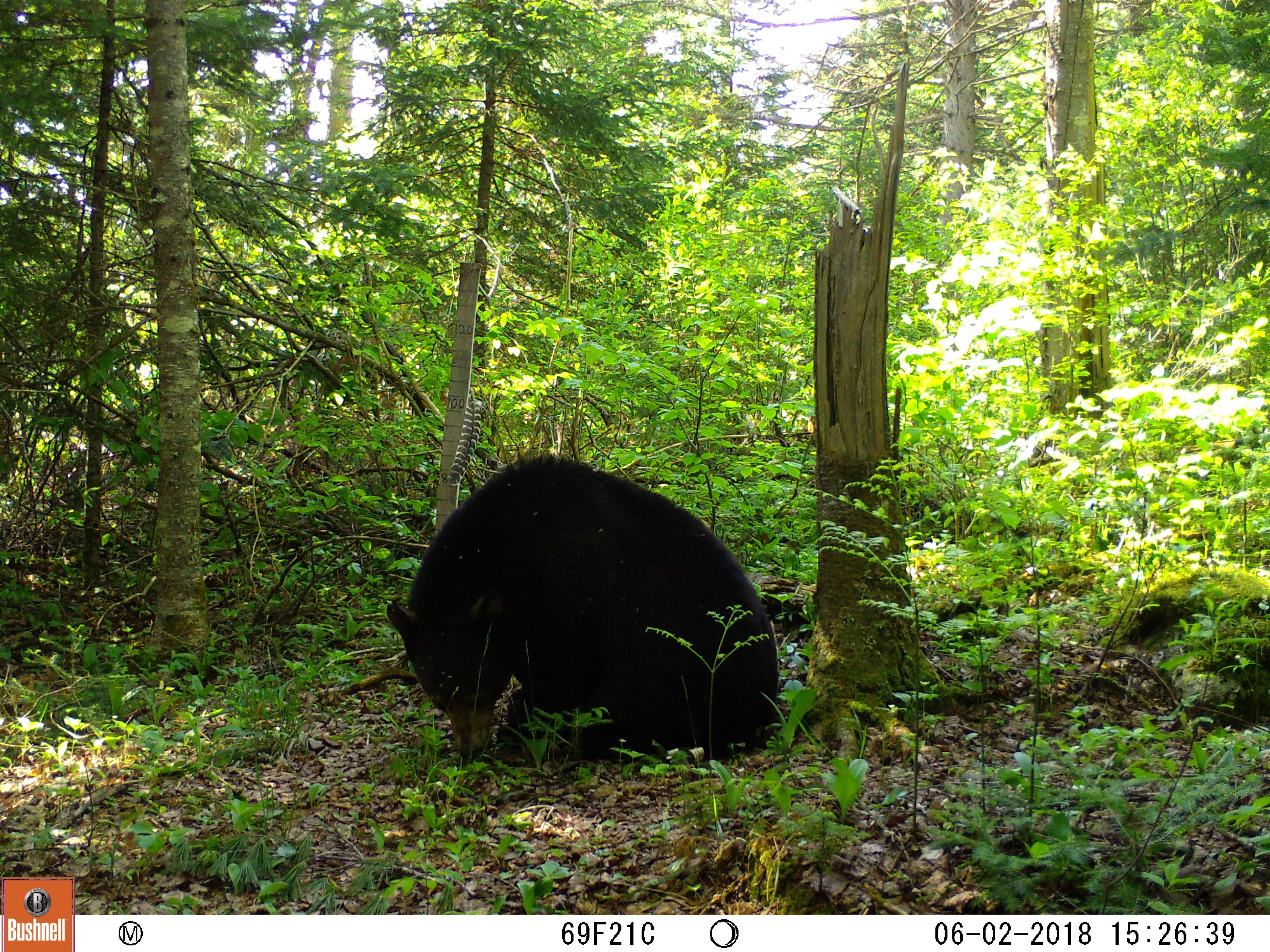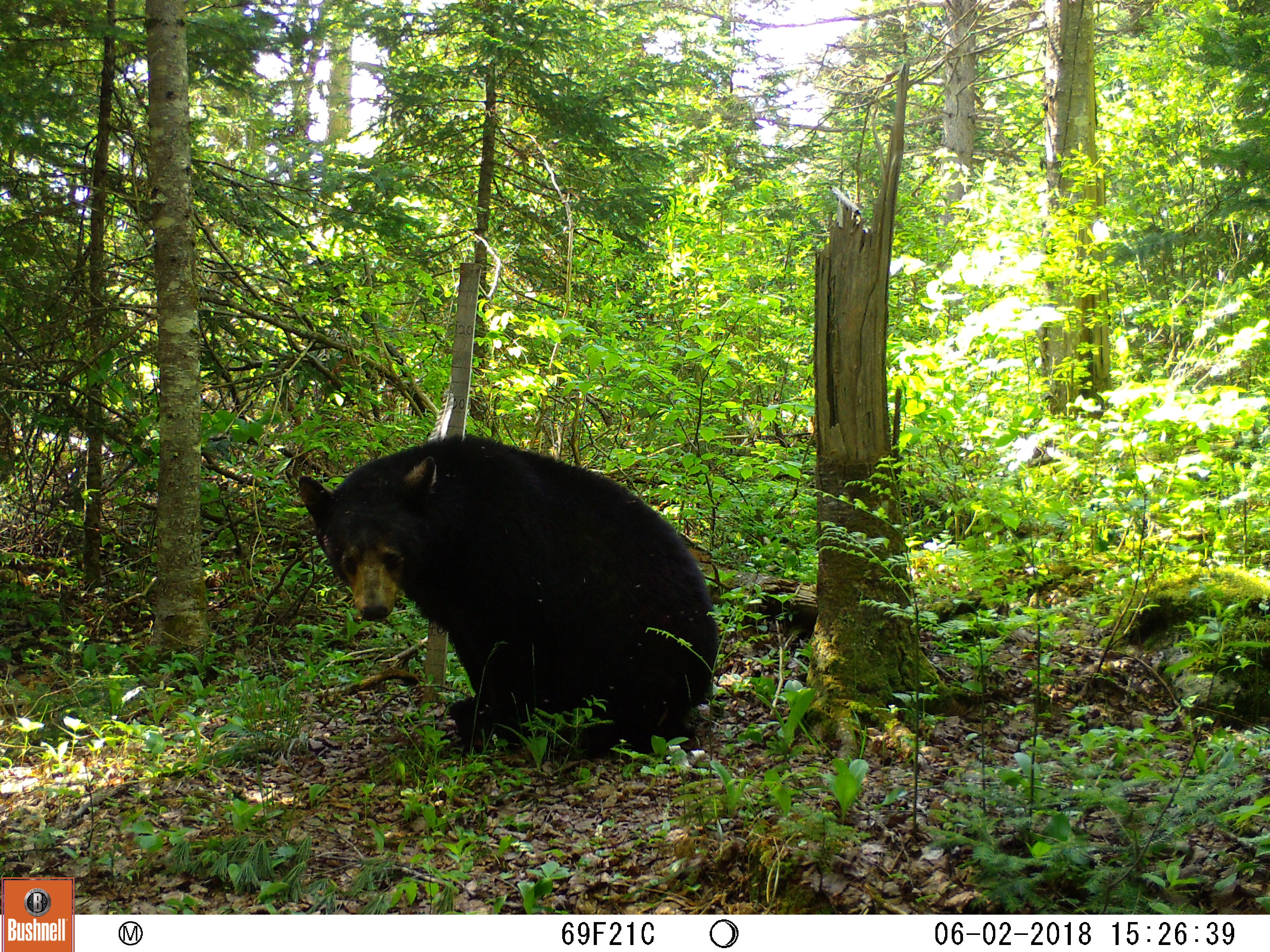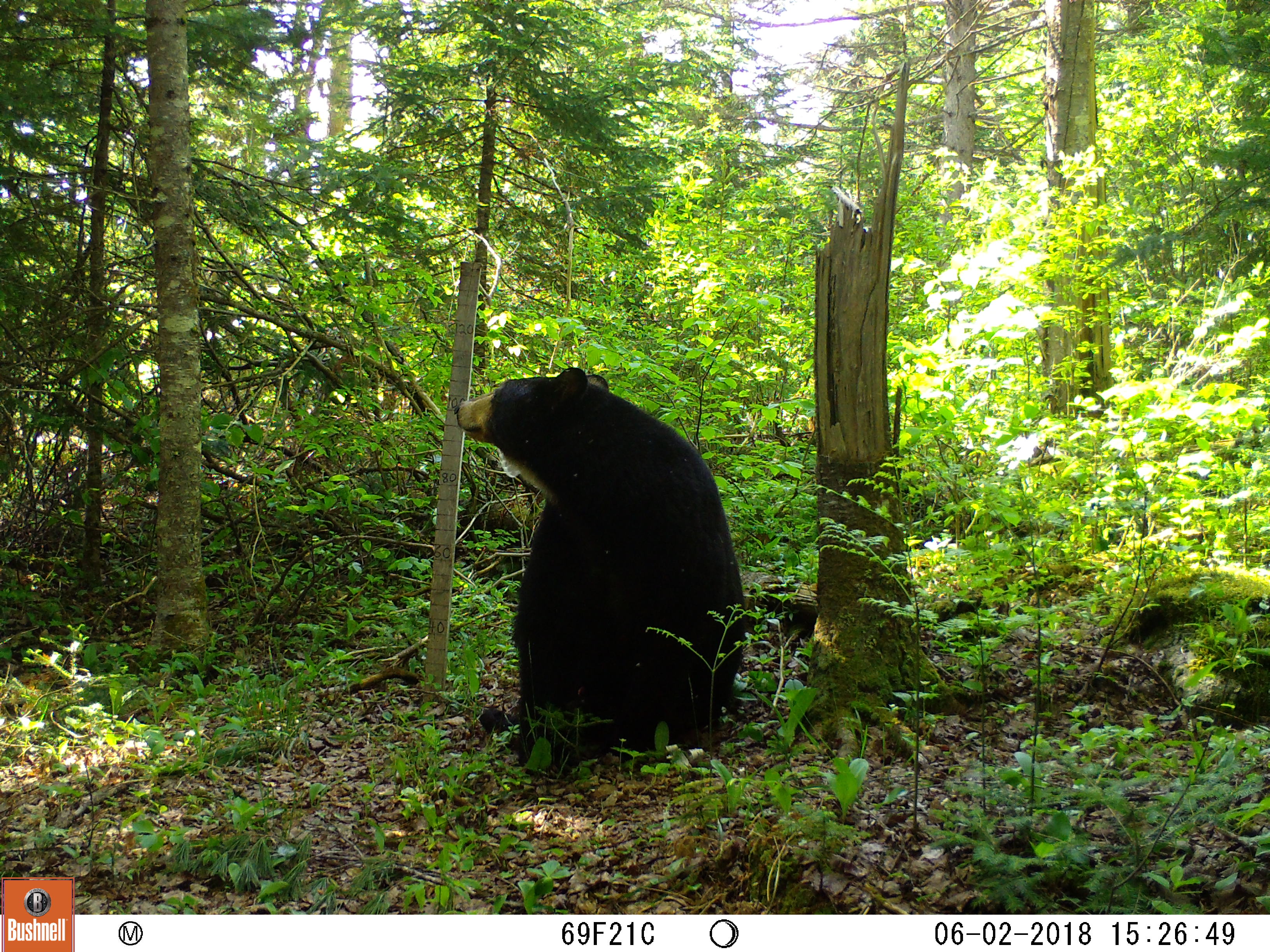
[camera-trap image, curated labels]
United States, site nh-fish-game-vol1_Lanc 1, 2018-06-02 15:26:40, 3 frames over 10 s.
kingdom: Animalia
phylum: Chordata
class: Mammalia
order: Carnivora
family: Ursidae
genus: Ursus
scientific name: Ursus americanus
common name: black bear